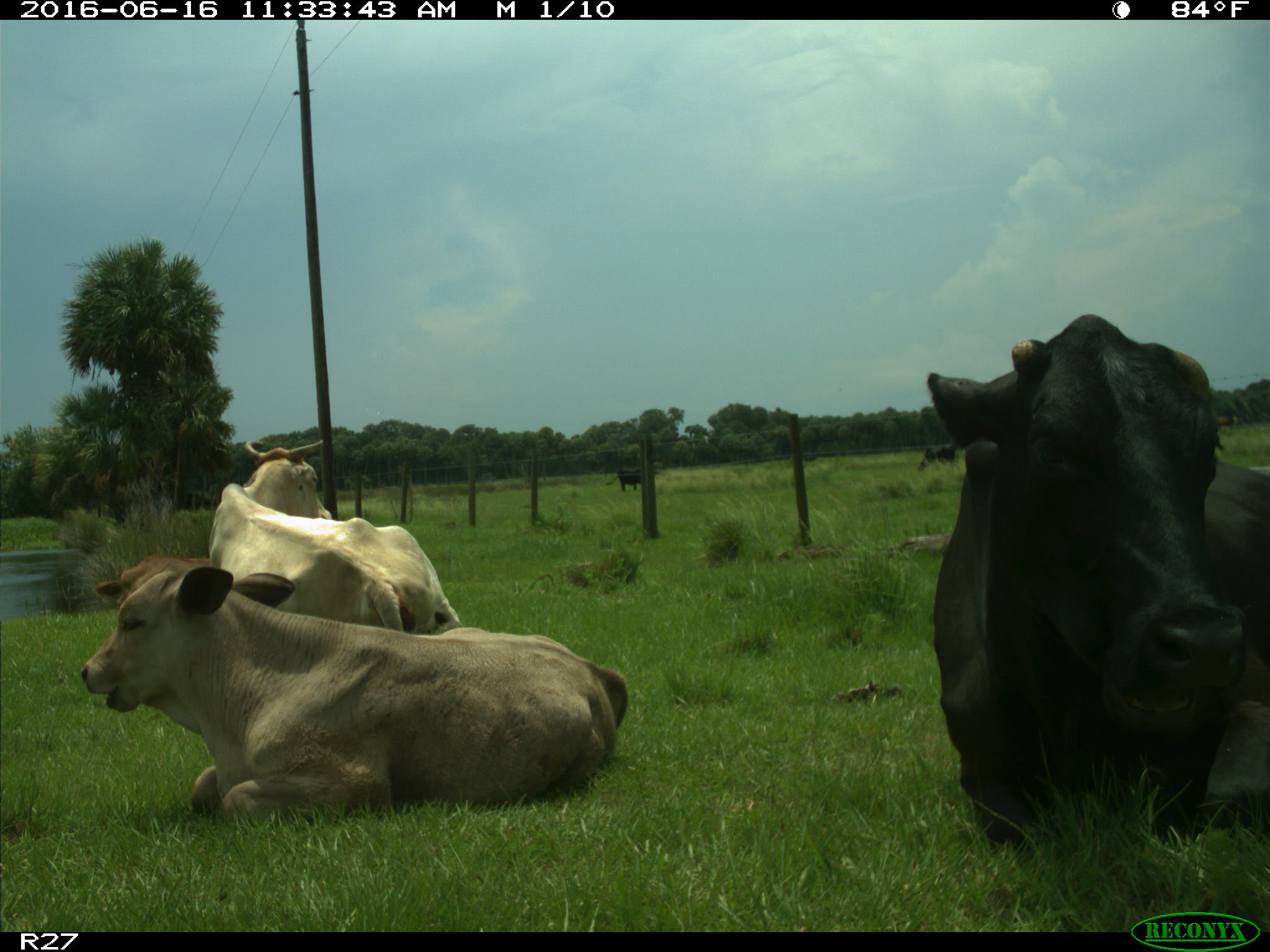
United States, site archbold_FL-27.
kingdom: Animalia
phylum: Chordata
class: Mammalia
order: Artiodactyla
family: Bovidae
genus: Bos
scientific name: Bos taurus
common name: domestic cow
Bos taurus (domestic cow).